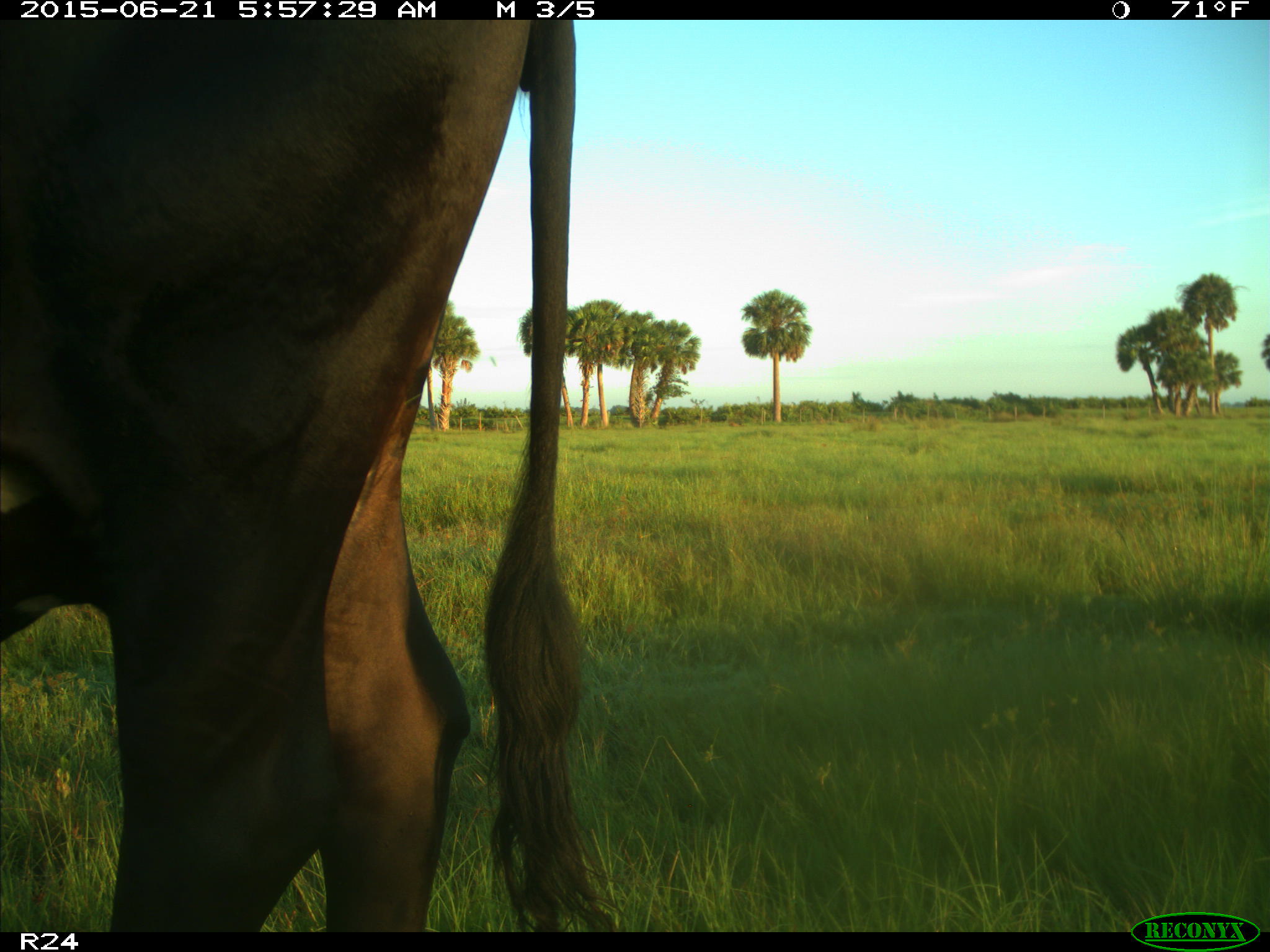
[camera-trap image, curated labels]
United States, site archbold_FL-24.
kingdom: Animalia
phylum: Chordata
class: Mammalia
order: Artiodactyla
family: Bovidae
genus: Bos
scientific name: Bos taurus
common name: domestic cow